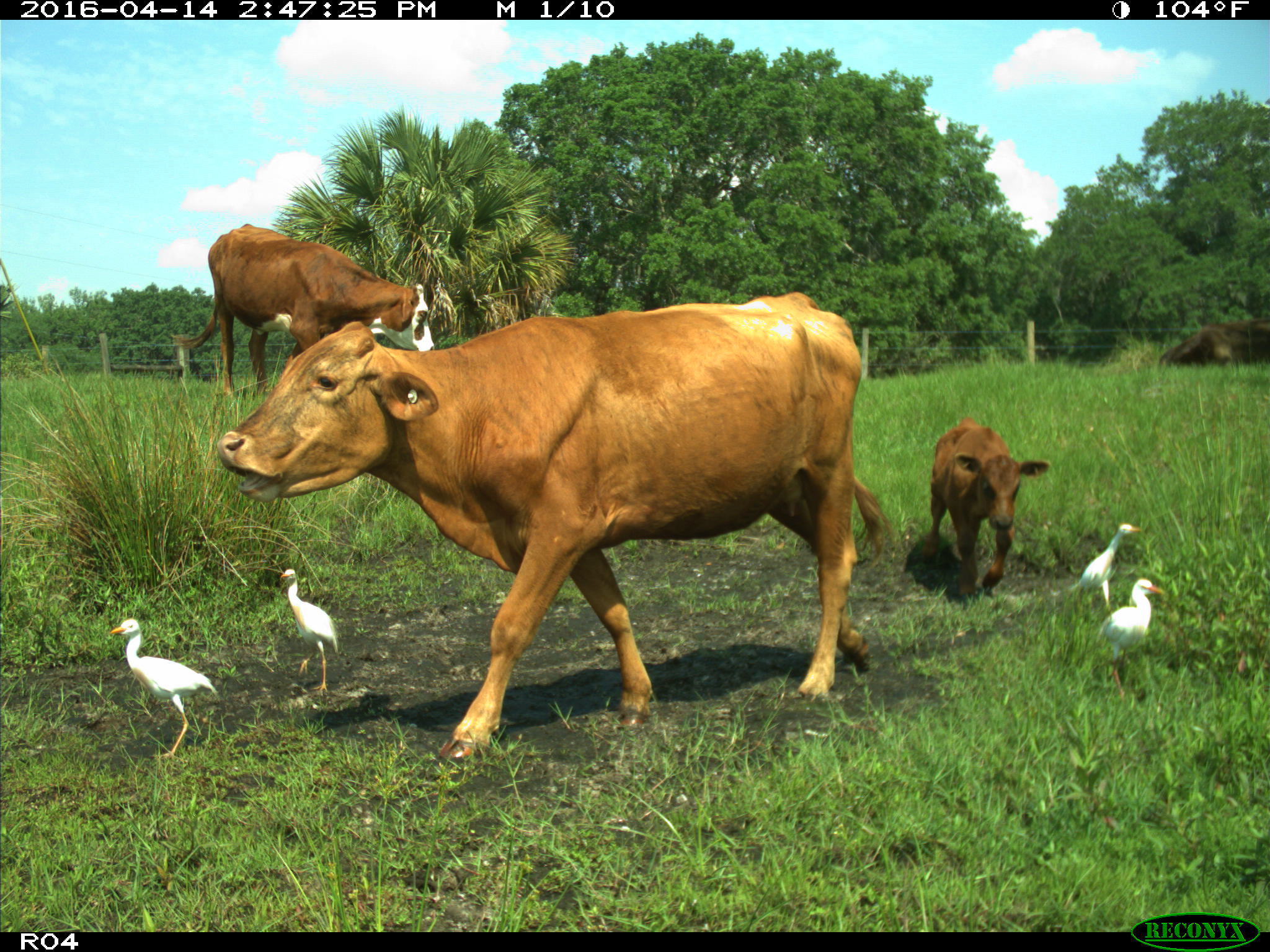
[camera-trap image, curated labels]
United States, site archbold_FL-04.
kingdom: Animalia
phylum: Chordata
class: Mammalia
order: Artiodactyla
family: Bovidae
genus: Bos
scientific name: Bos taurus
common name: domestic cow